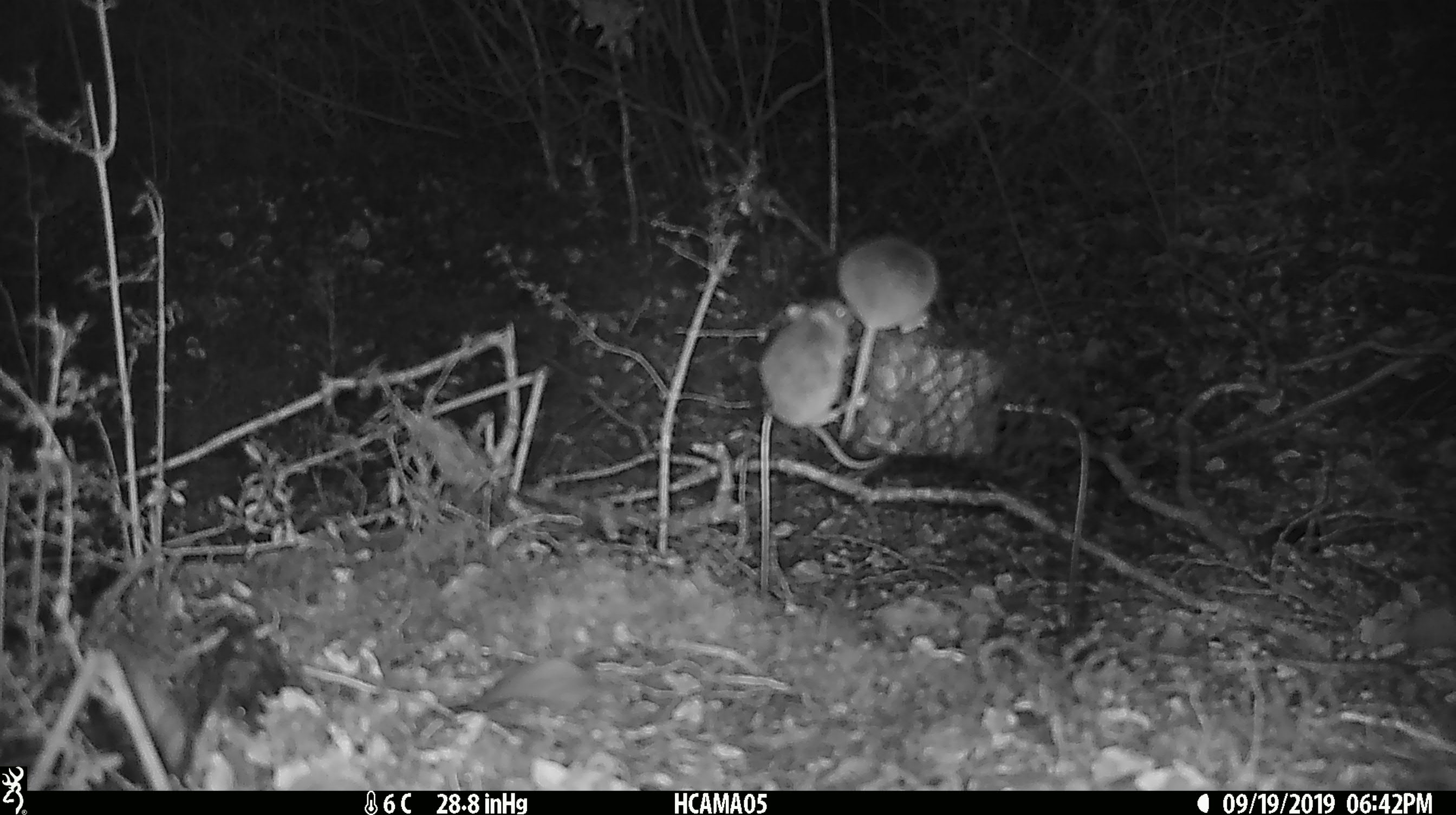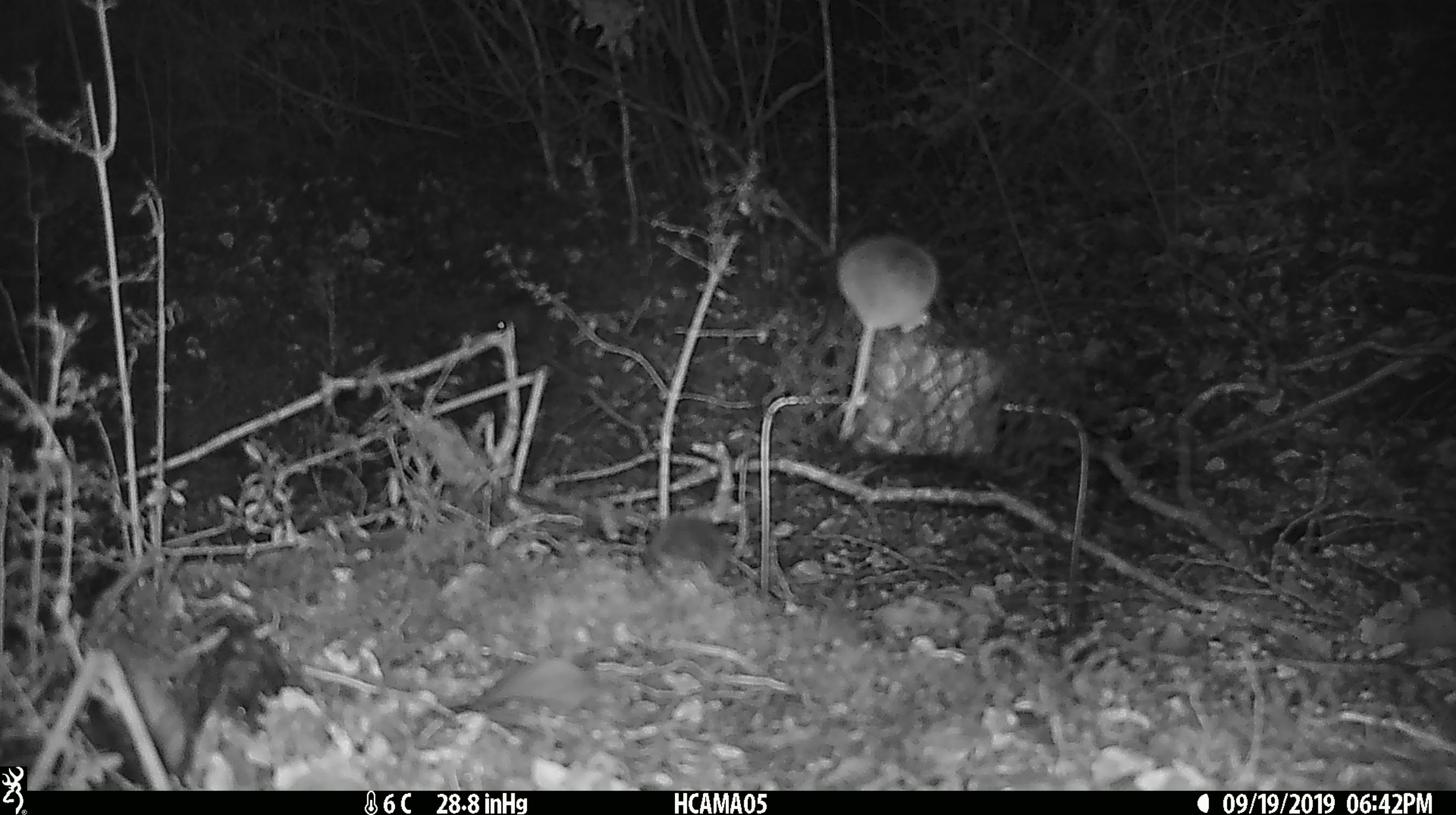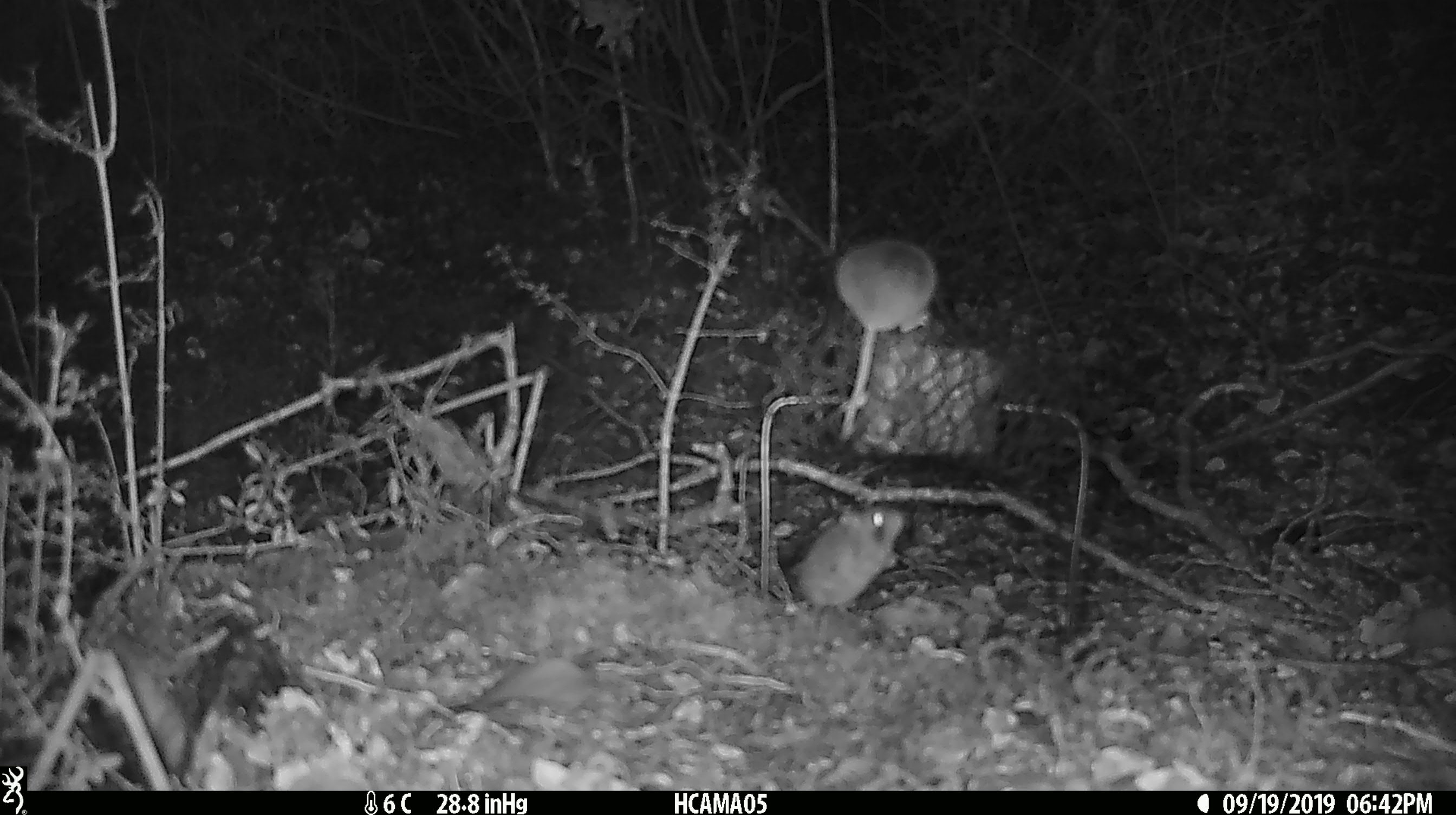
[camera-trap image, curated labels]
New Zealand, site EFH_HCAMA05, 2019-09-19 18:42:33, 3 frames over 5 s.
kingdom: Animalia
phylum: Chordata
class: Mammalia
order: Rodentia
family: Muridae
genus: Mus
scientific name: Mus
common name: mouse